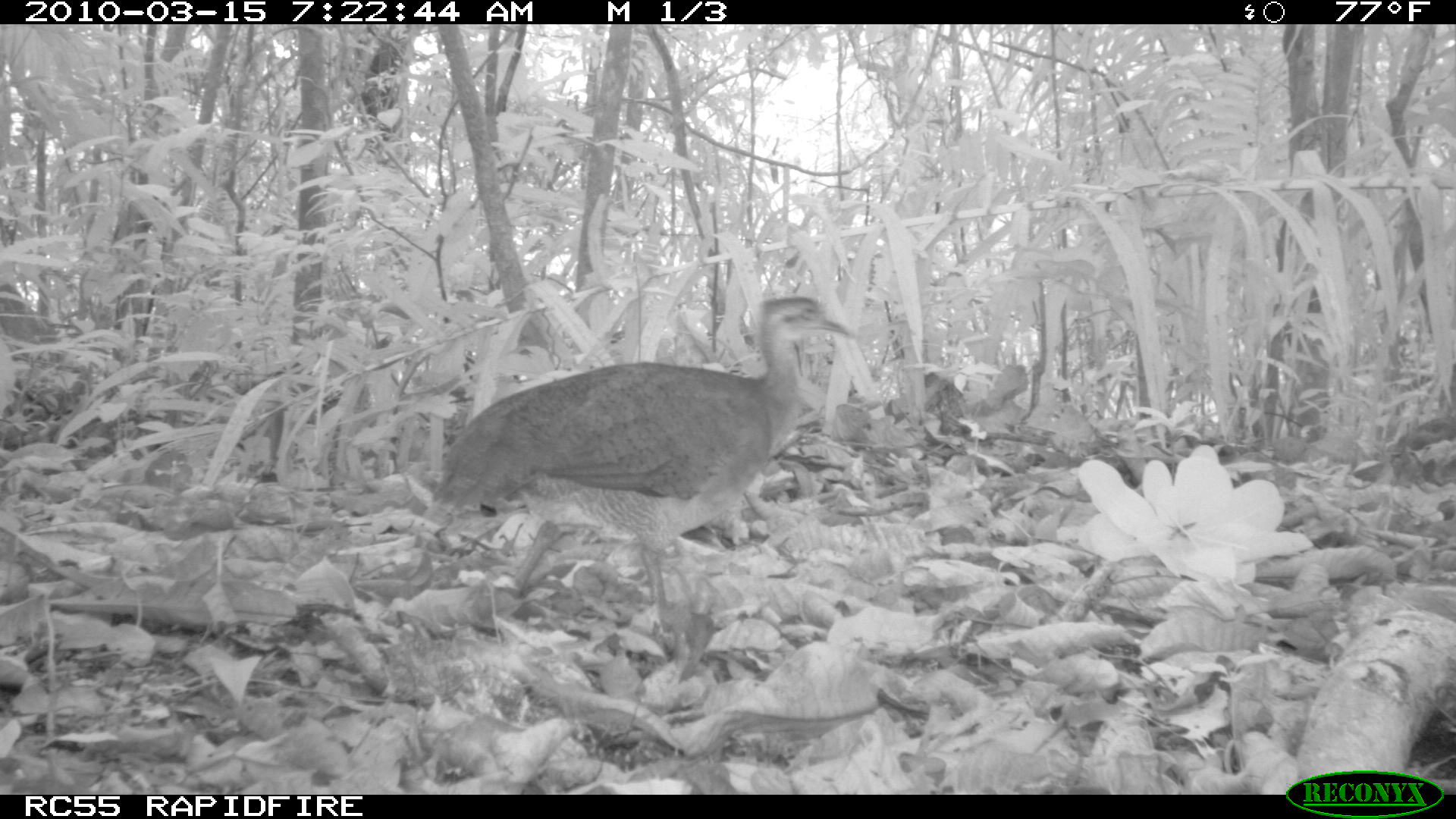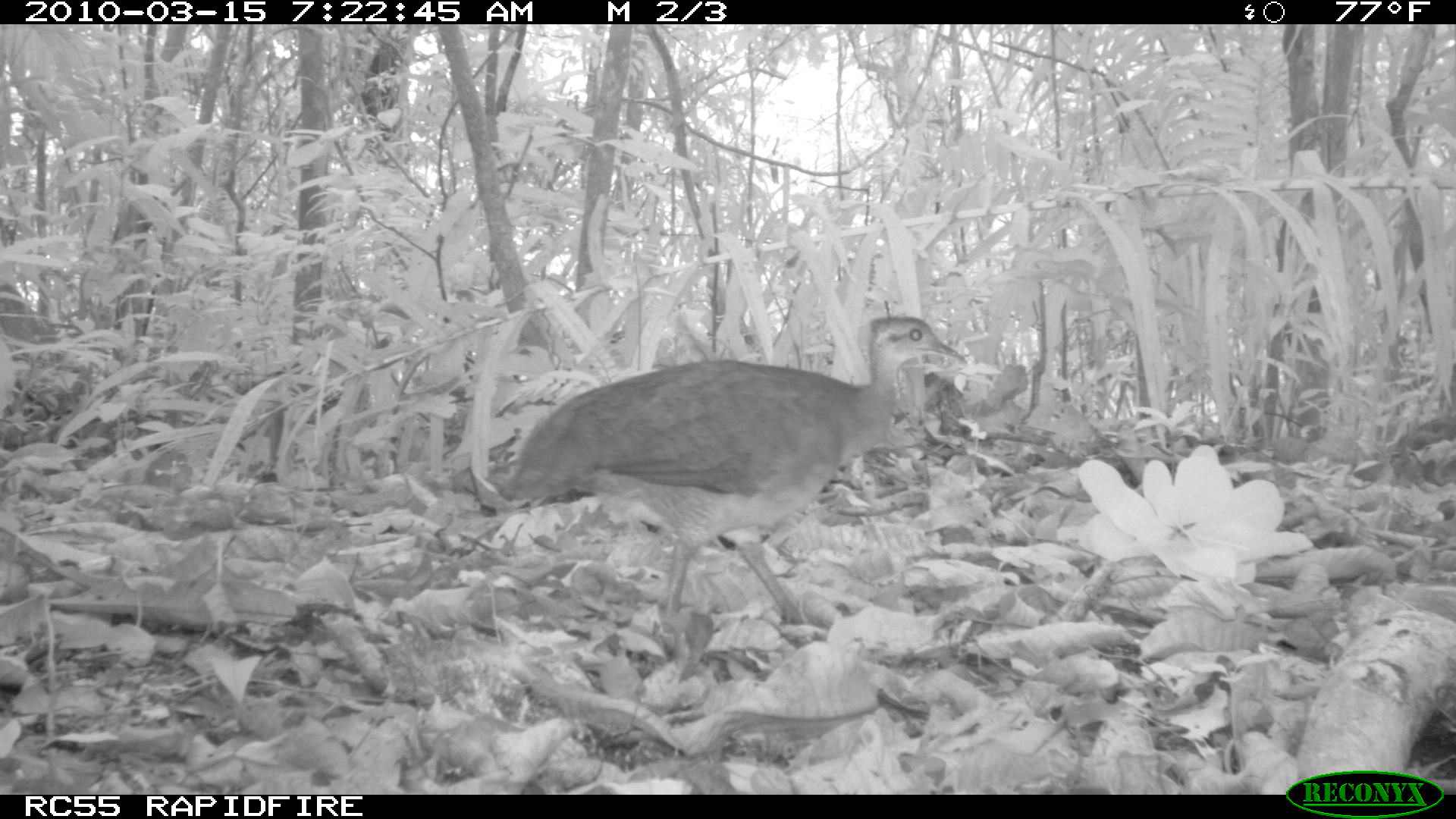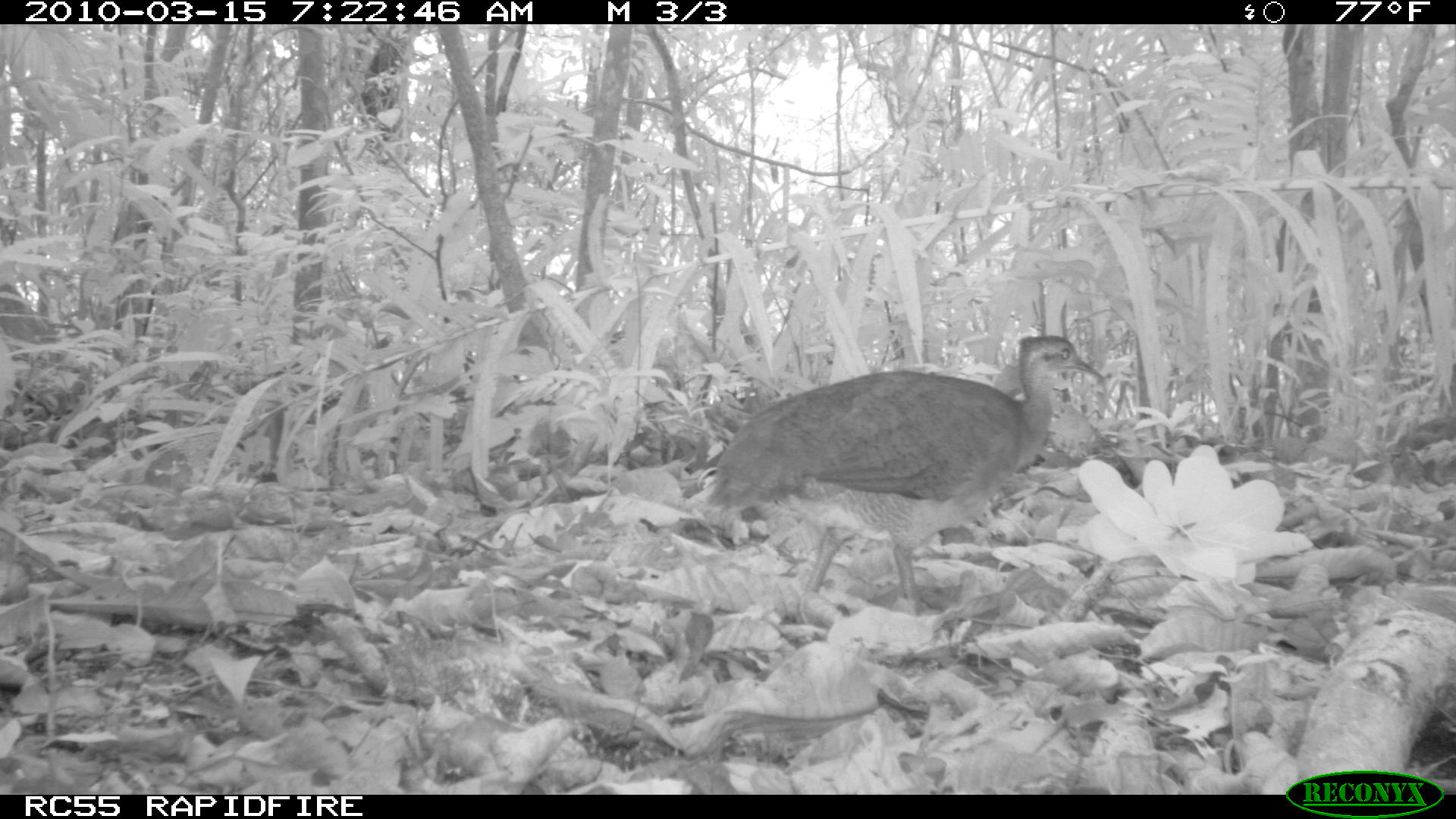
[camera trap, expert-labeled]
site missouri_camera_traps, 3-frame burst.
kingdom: Animalia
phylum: Chordata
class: Aves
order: Tinamiformes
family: Tinamidae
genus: Tinamus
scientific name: Tinamus major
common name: great tinamou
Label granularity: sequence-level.